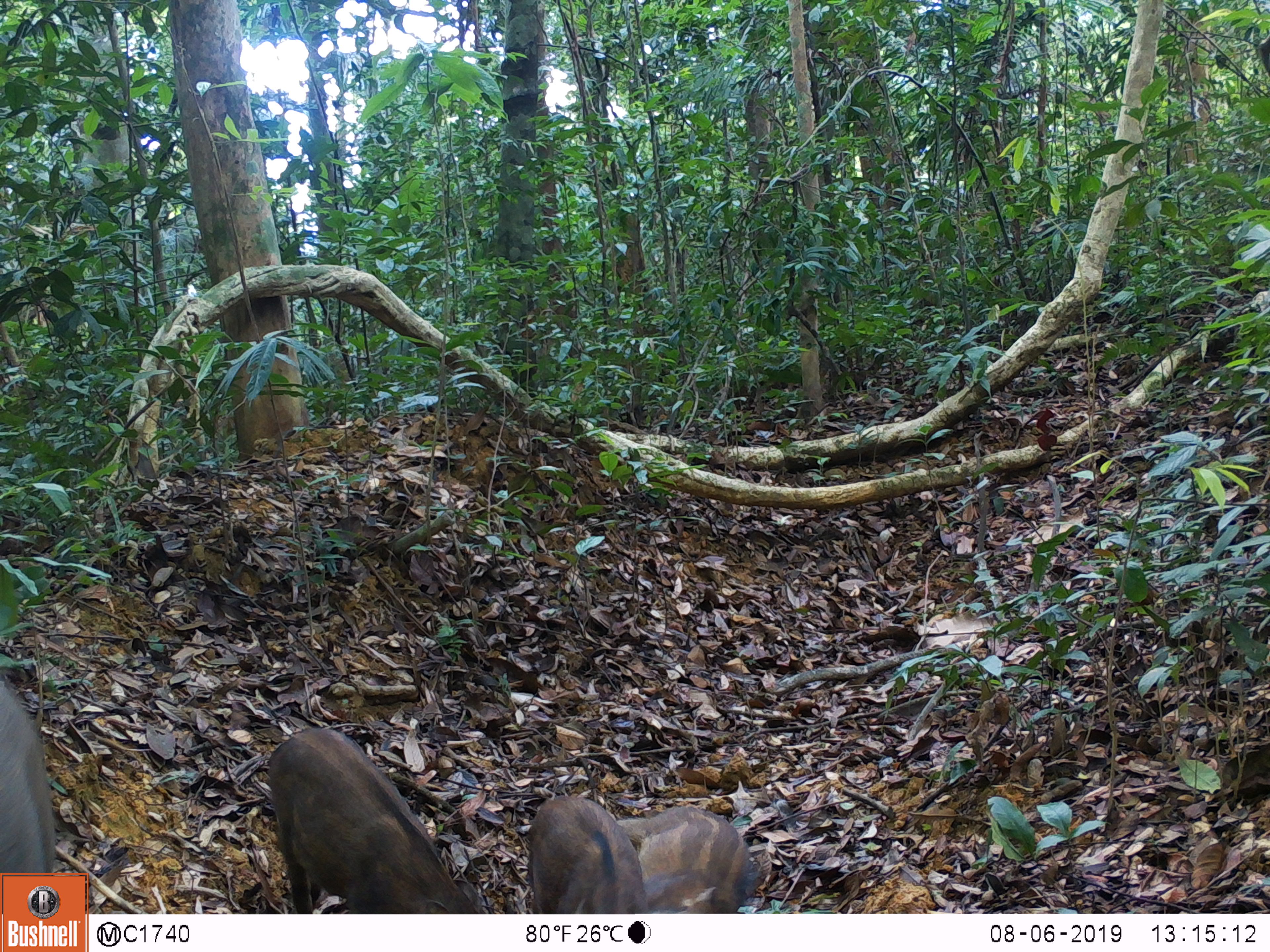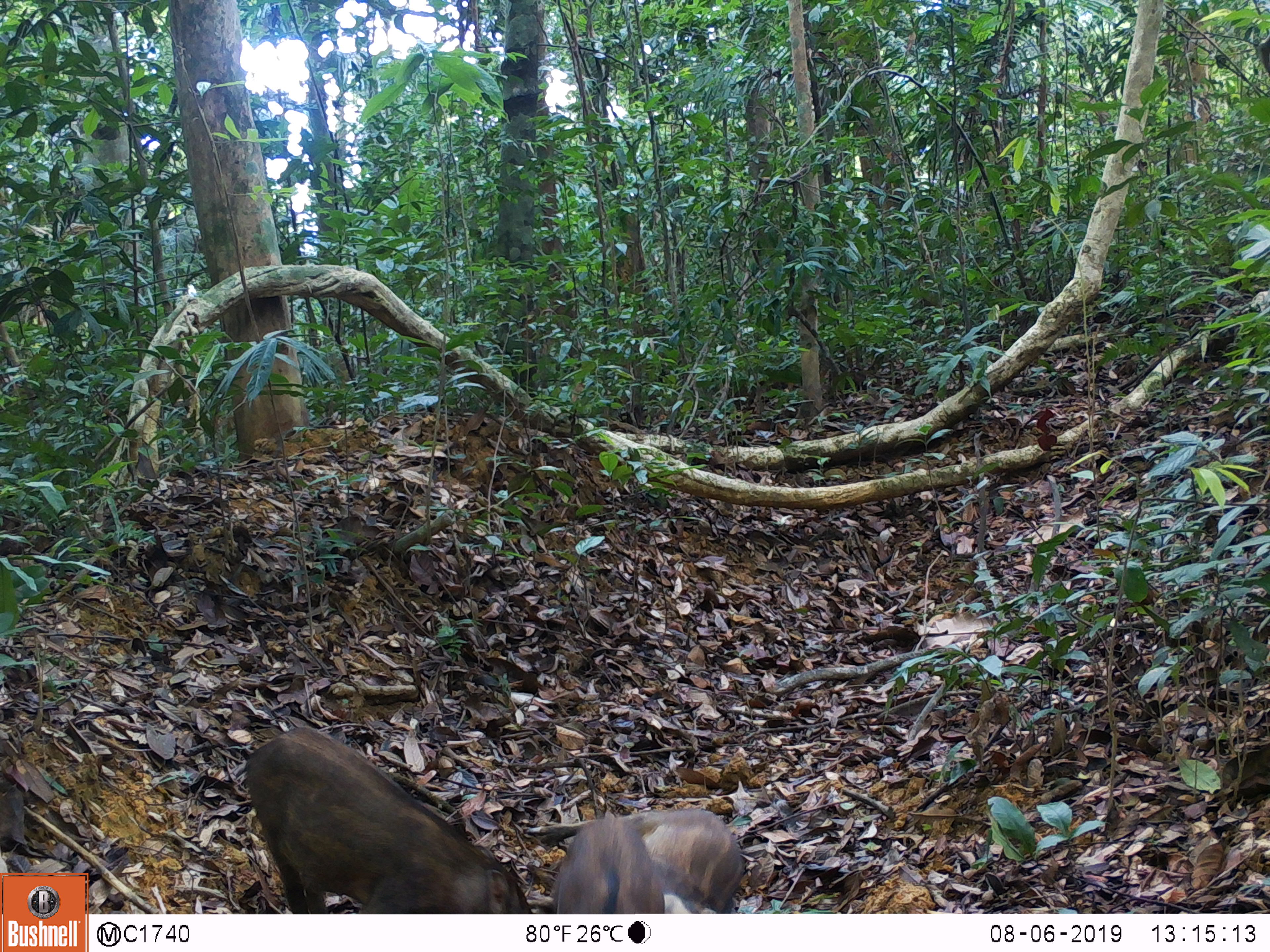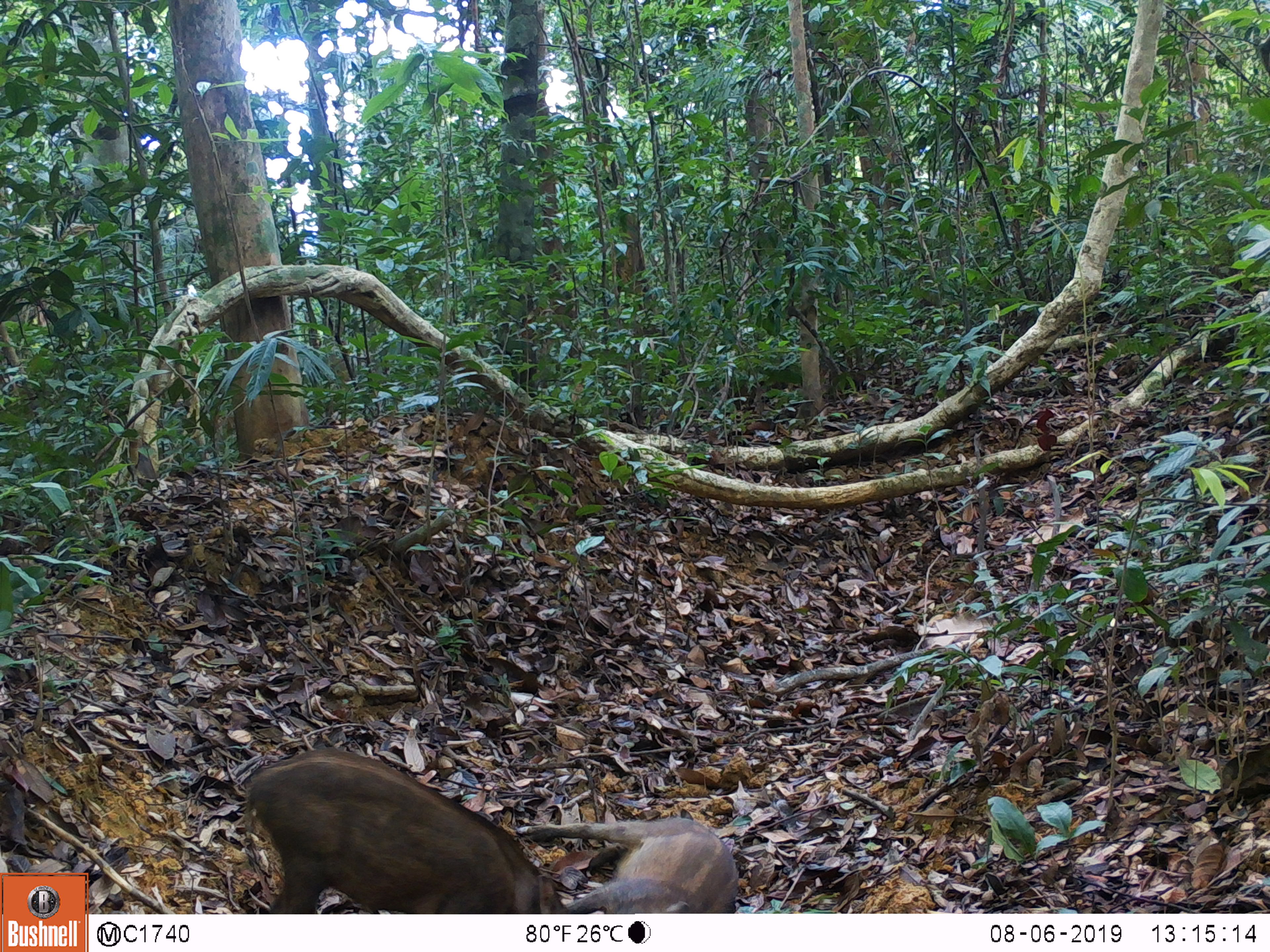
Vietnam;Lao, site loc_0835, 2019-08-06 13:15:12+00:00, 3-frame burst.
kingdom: Animalia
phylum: Chordata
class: Mammalia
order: Artiodactyla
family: Suidae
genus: Sus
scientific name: Sus scrofa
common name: eurasian wild pig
Eurasian wild pig (Sus scrofa). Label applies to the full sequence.